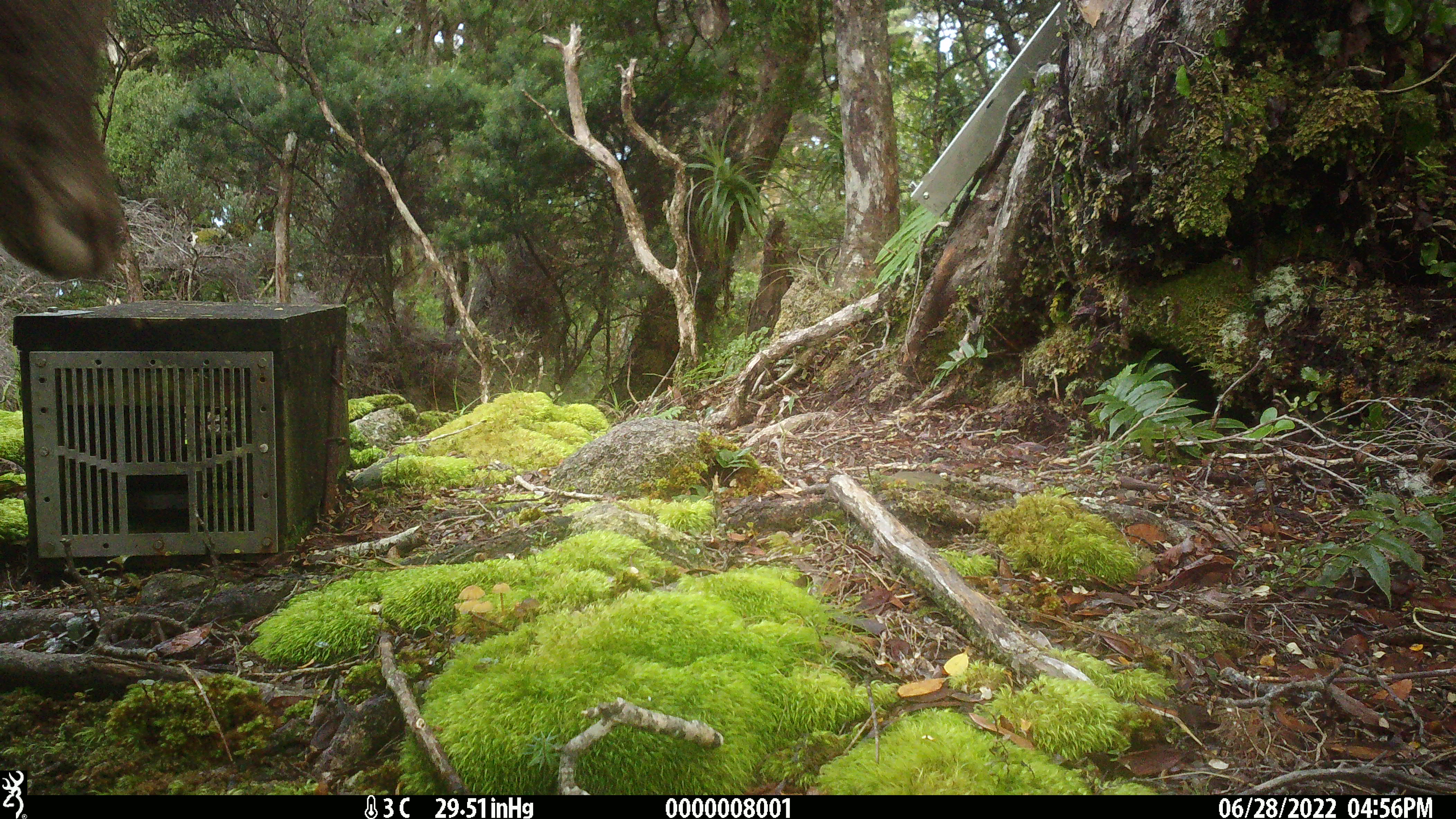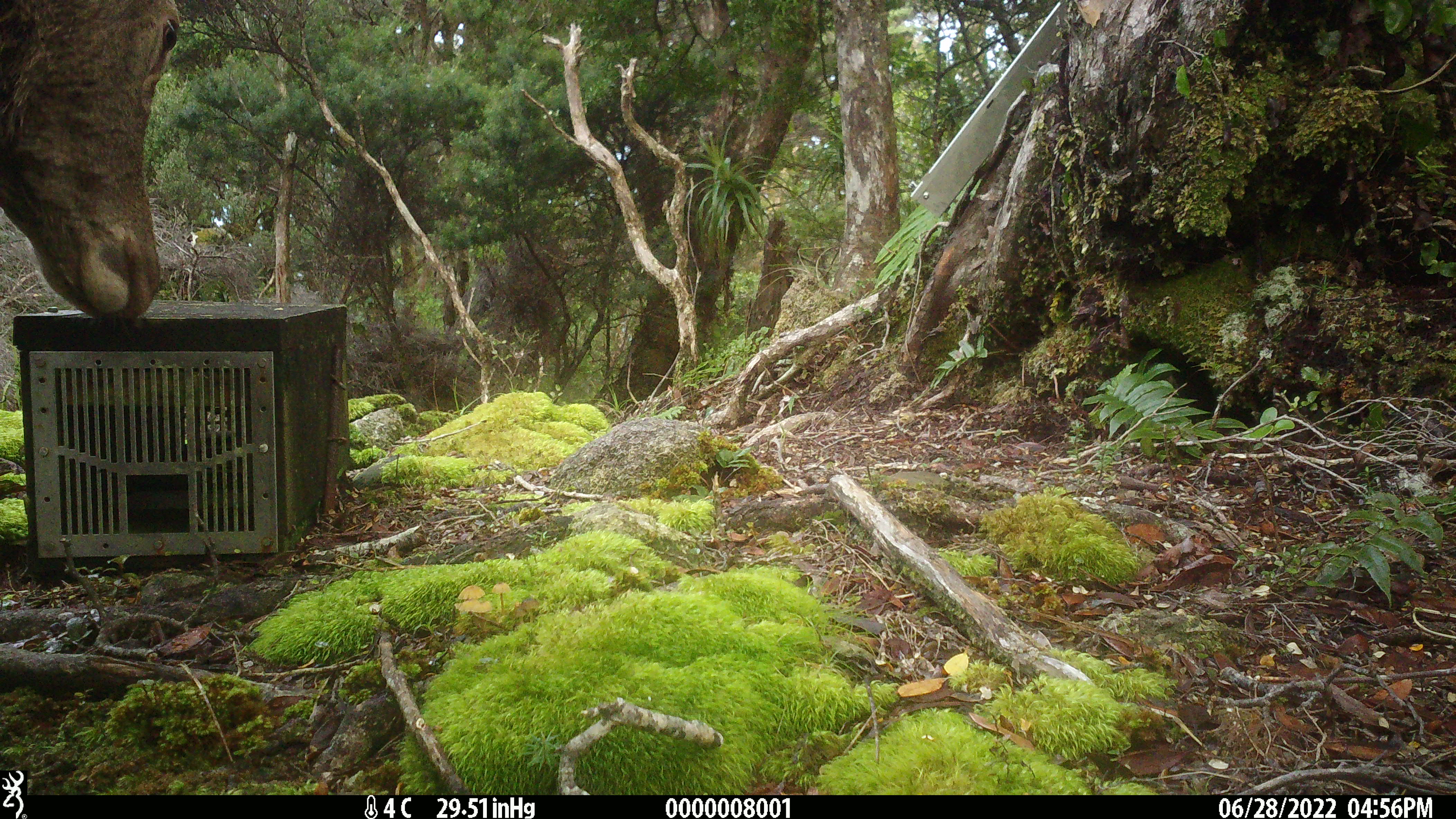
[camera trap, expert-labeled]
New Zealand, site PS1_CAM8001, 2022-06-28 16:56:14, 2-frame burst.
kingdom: Animalia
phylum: Chordata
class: Mammalia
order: Artiodactyla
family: Cervidae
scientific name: Cervidae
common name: deer